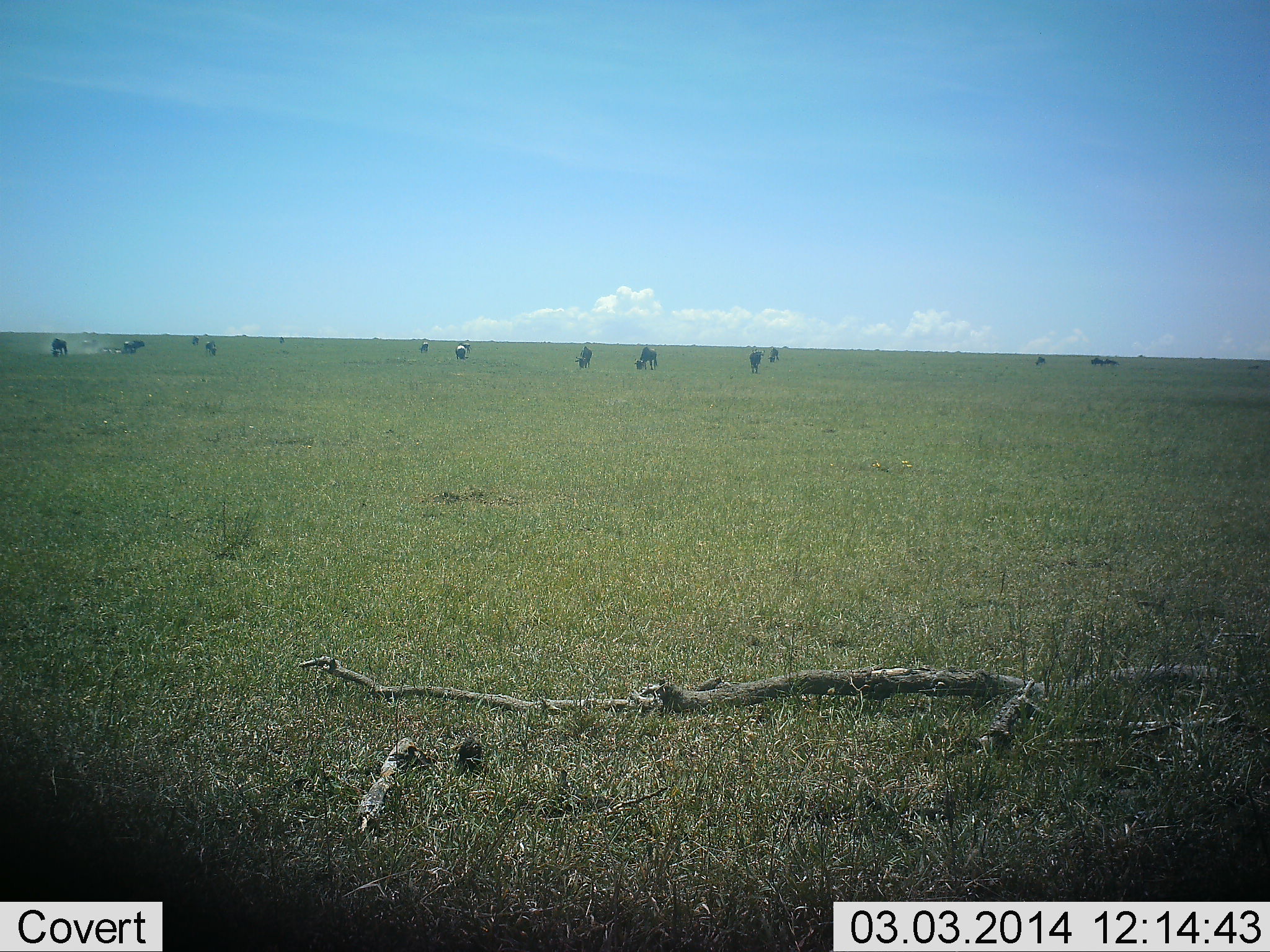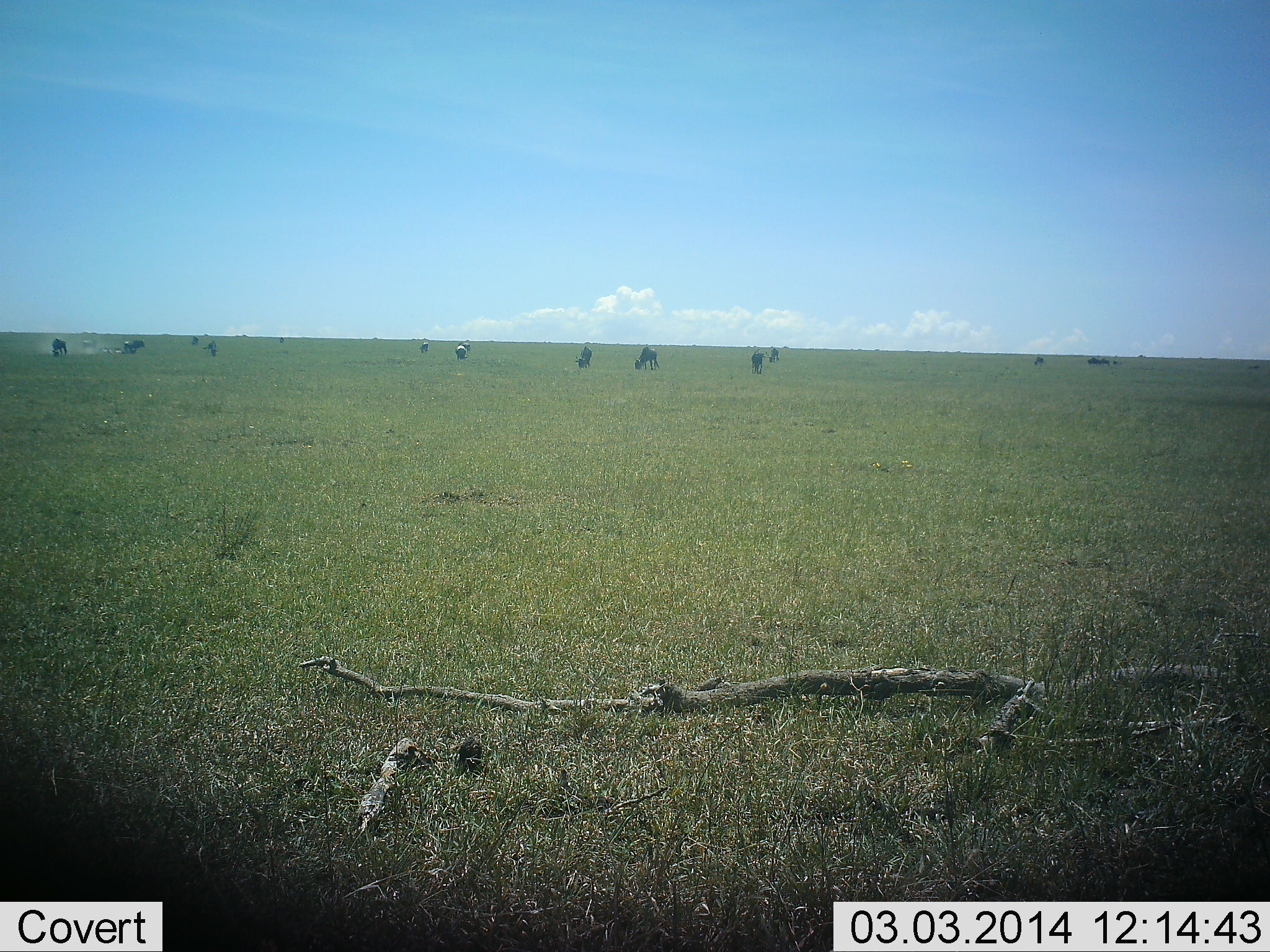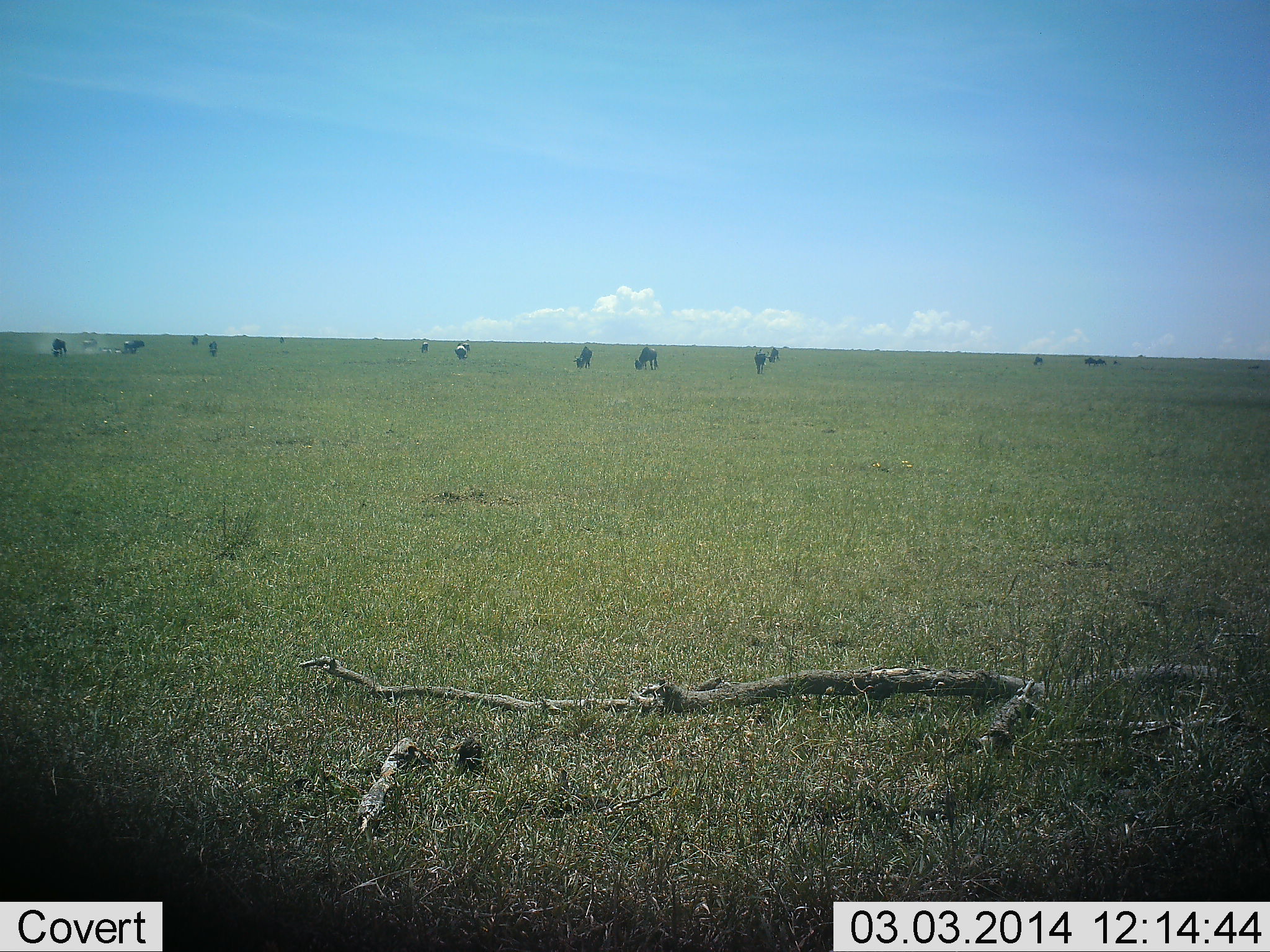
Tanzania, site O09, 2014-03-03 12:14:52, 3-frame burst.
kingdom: Animalia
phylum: Chordata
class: Mammalia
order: Artiodactyla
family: Bovidae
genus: Connochaetes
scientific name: Connochaetes taurinus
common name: blue wildebeest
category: wildebeest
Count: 11-50.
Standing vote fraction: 30%.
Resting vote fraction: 10%.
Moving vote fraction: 30%.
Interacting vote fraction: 0%.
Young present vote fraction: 0%.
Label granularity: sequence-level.